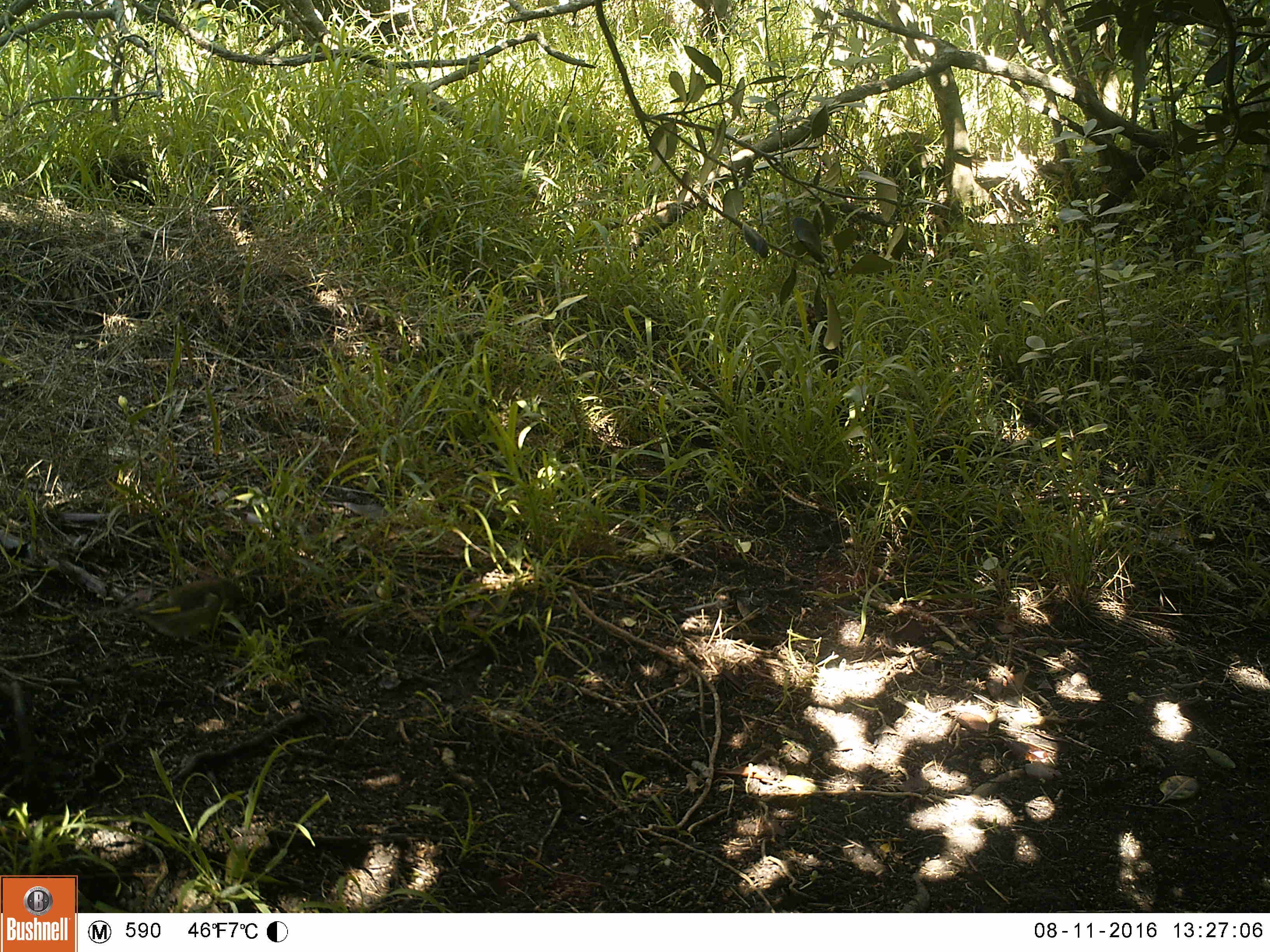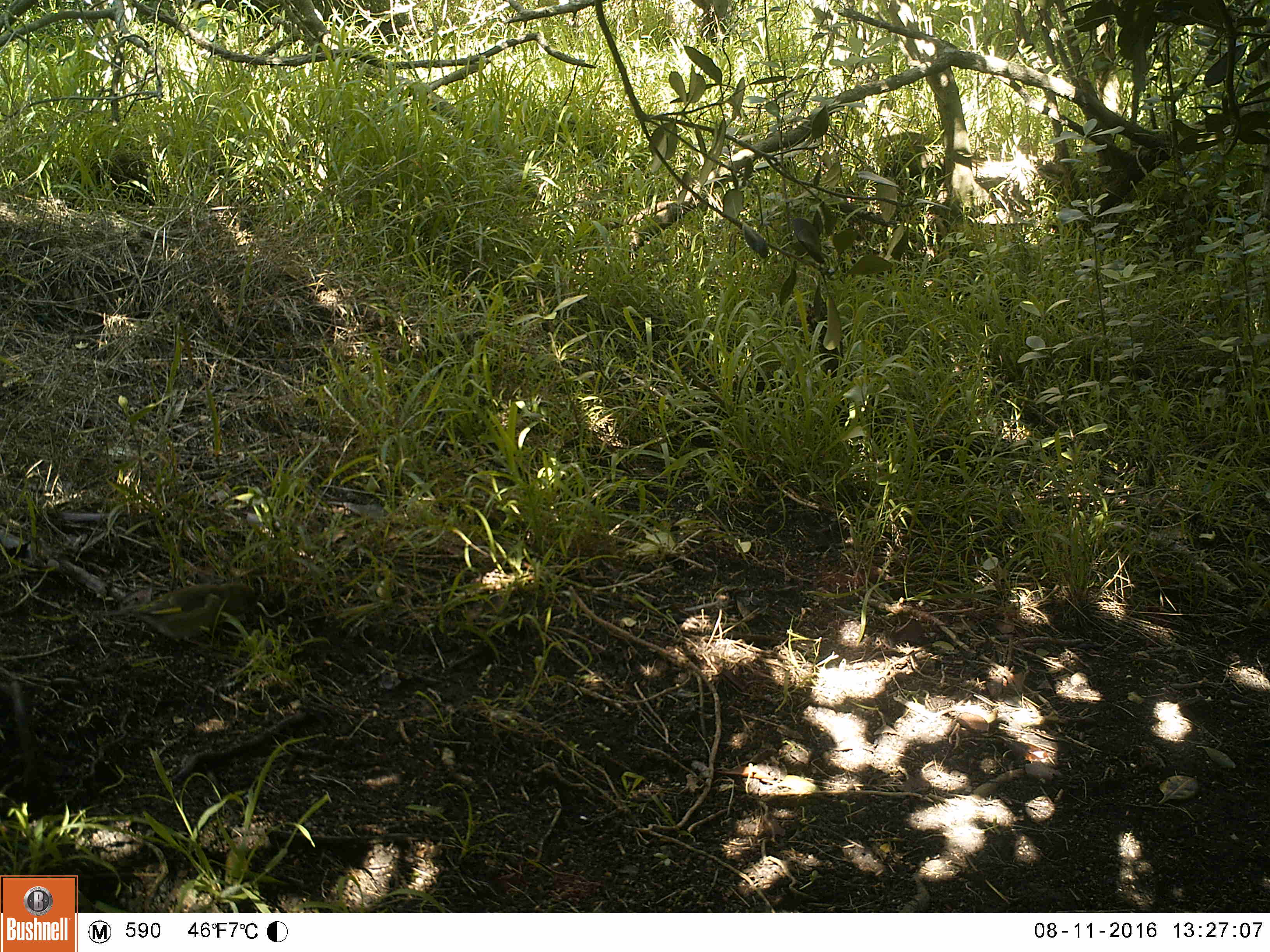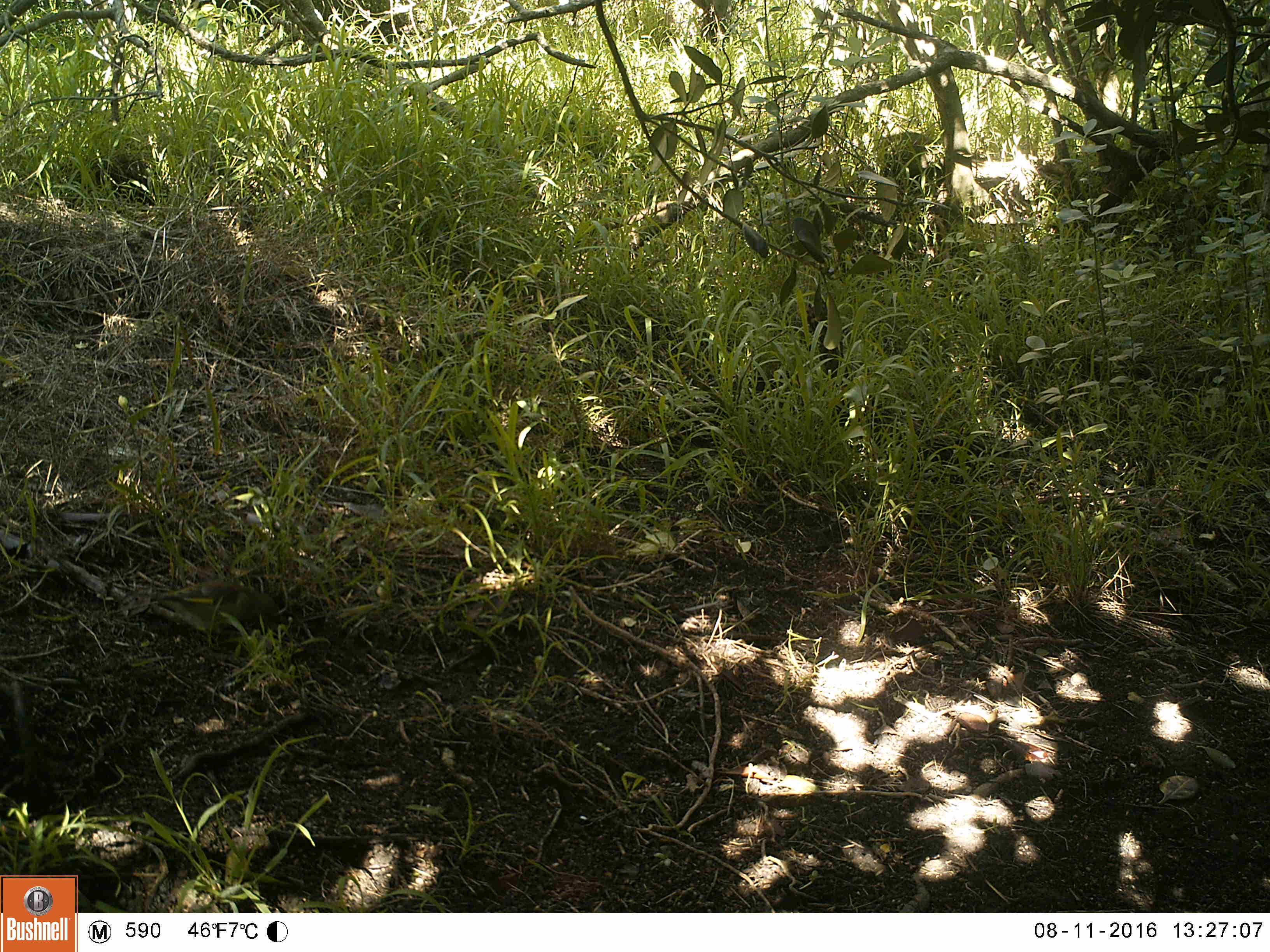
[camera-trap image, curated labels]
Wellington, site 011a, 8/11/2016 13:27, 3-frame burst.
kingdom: Animalia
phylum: Chordata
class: Aves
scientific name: Aves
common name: bird